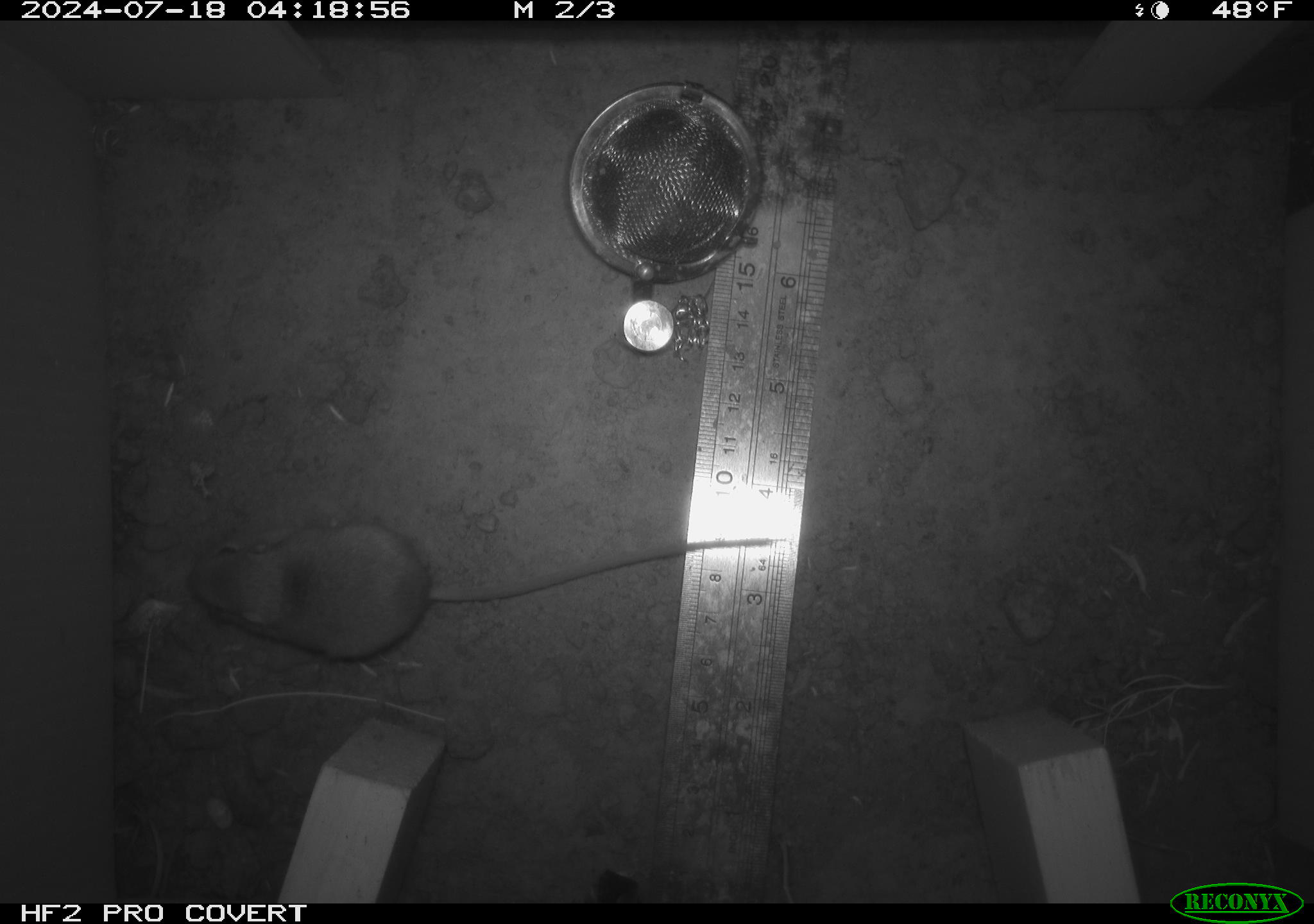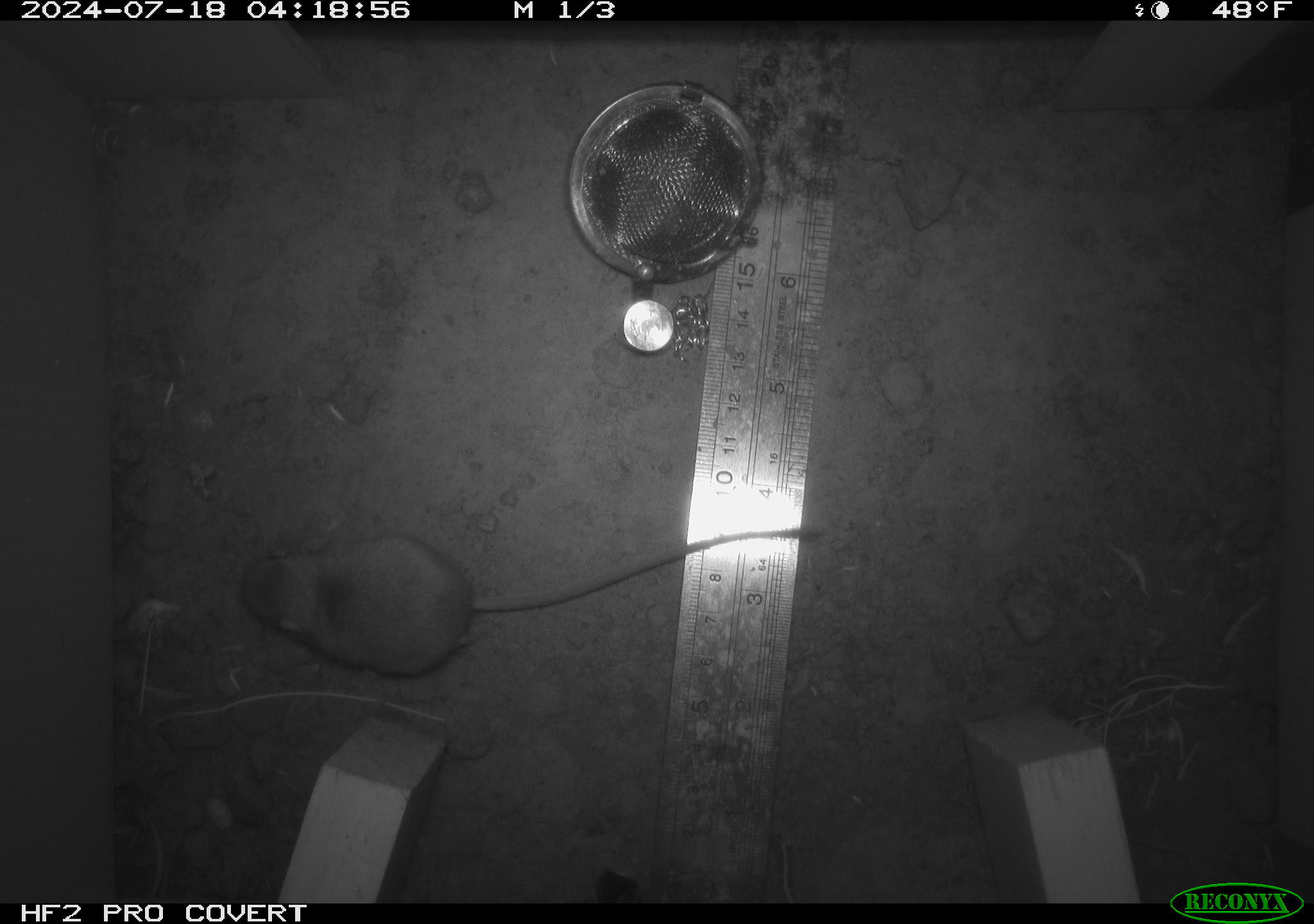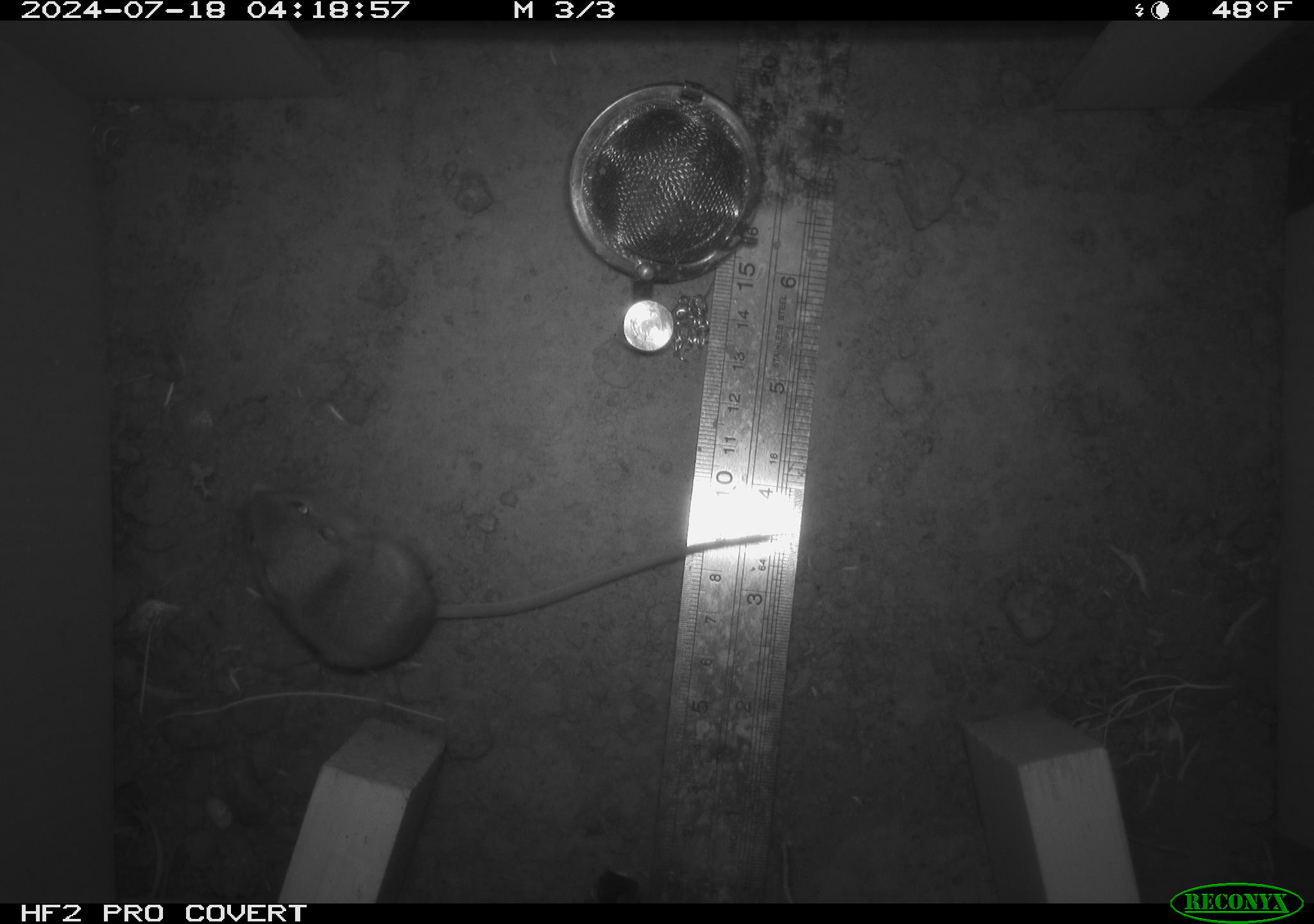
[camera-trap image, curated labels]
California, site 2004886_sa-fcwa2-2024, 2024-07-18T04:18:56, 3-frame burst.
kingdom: Animalia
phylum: Chordata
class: Mammalia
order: Rodentia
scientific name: Rodentia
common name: mouse species